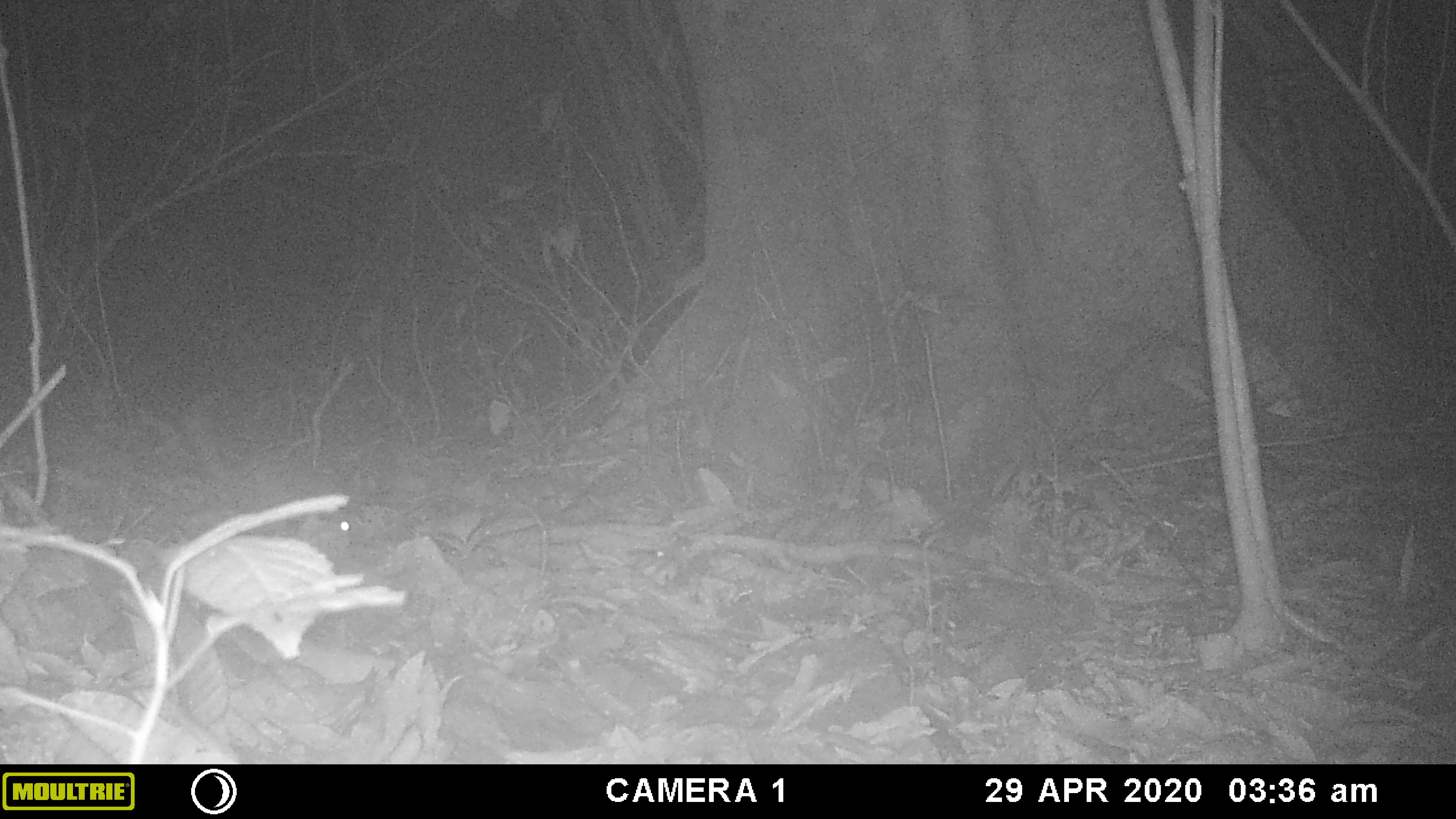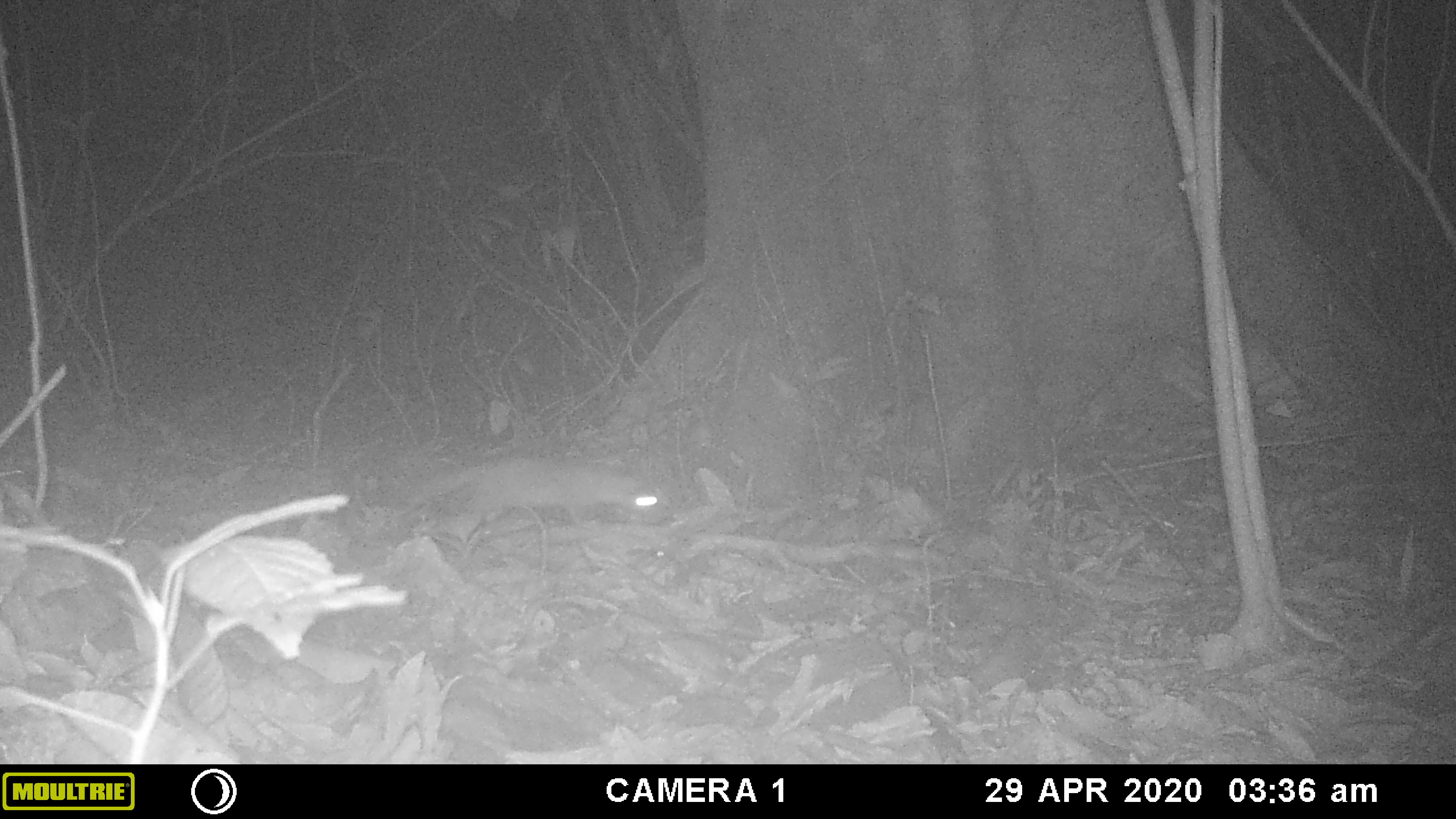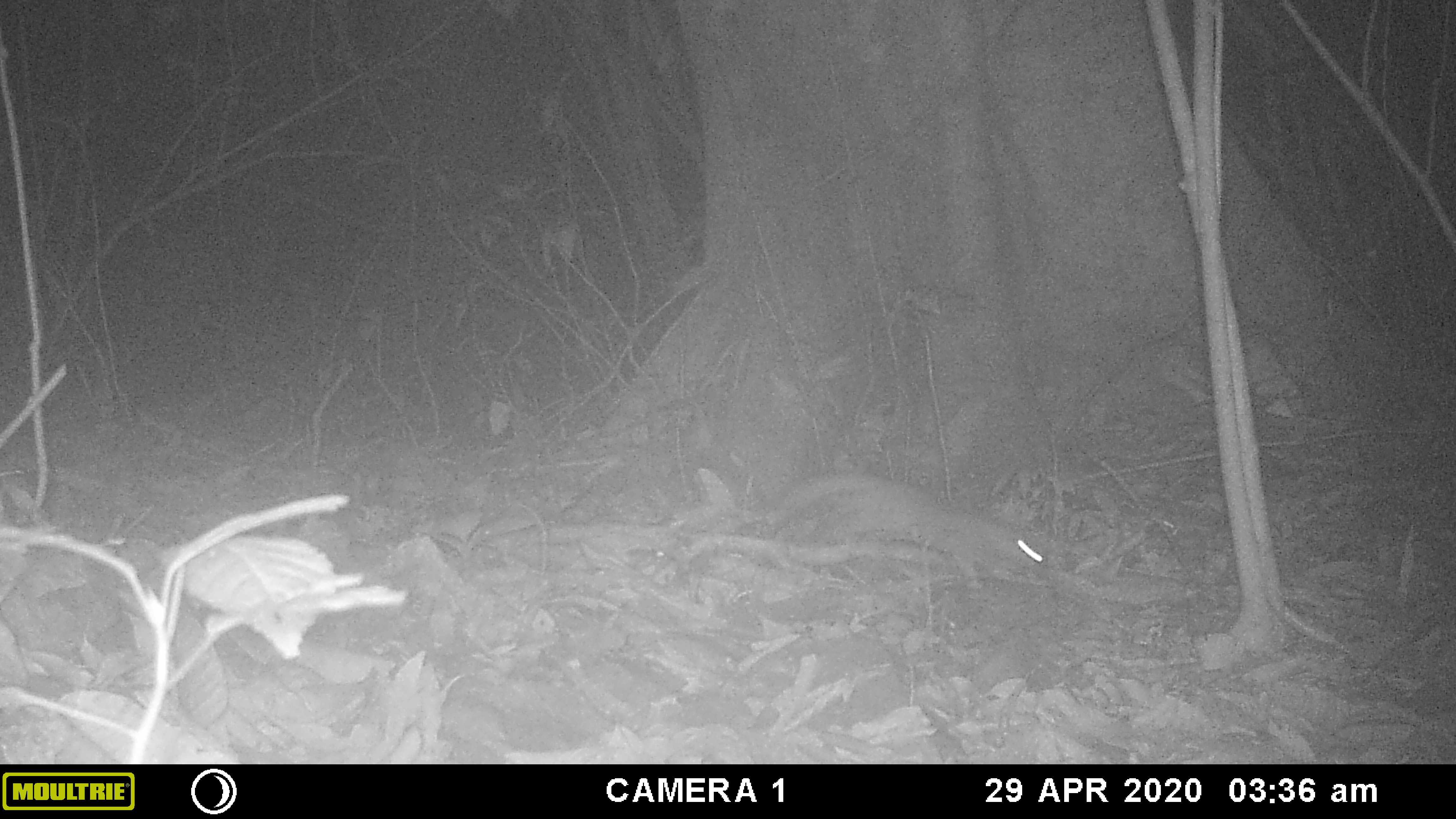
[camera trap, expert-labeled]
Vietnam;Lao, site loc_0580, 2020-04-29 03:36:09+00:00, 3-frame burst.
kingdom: Animalia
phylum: Chordata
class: Mammalia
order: Carnivora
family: Mustelidae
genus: Melogale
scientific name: Melogale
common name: ferret badger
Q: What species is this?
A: Ferret badger (Melogale).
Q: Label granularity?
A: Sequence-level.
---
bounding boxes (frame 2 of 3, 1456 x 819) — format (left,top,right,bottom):
ferret badger: (378,454,660,525)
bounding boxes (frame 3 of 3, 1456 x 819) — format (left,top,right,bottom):
ferret badger: (767,471,1047,589)